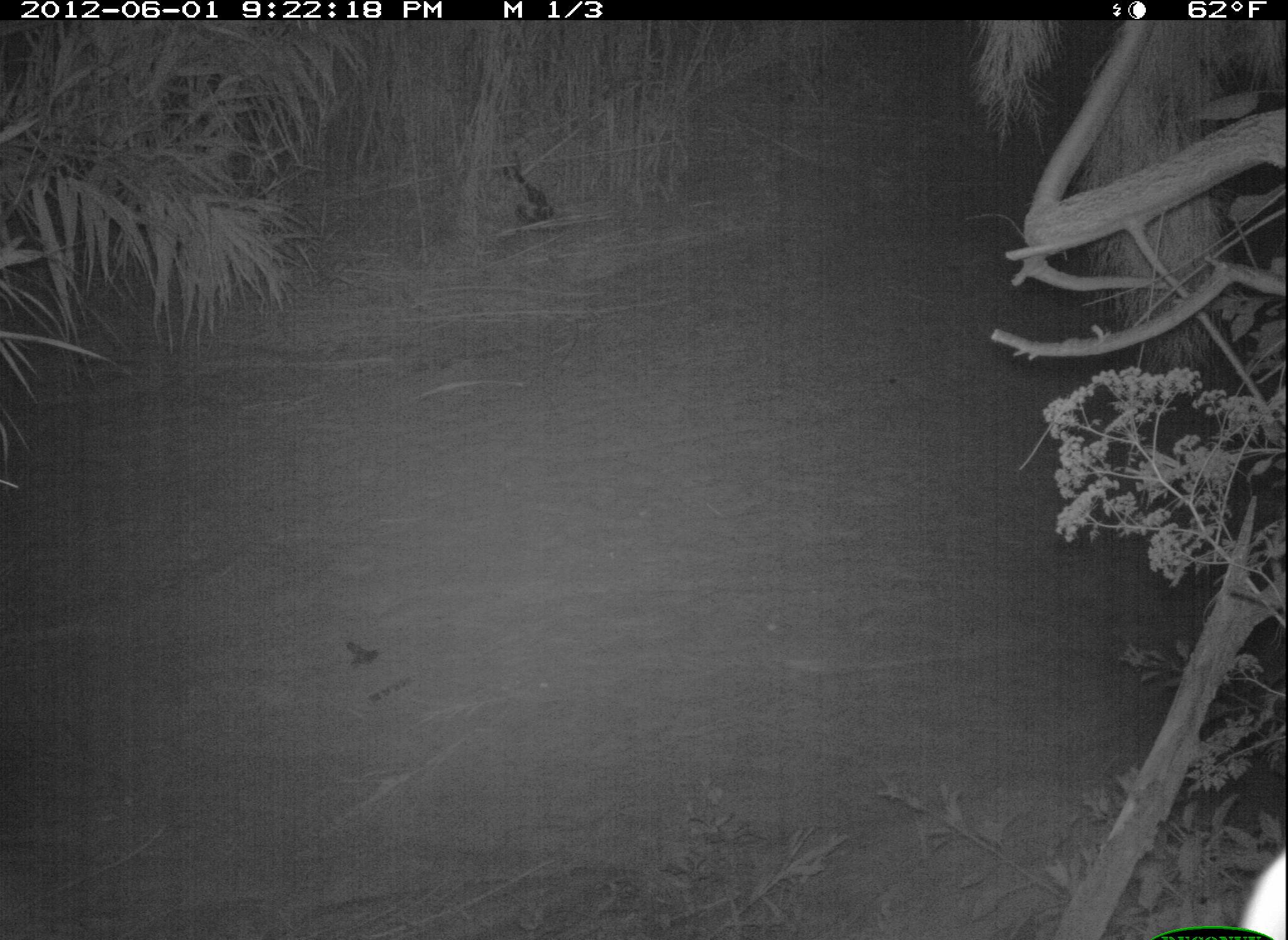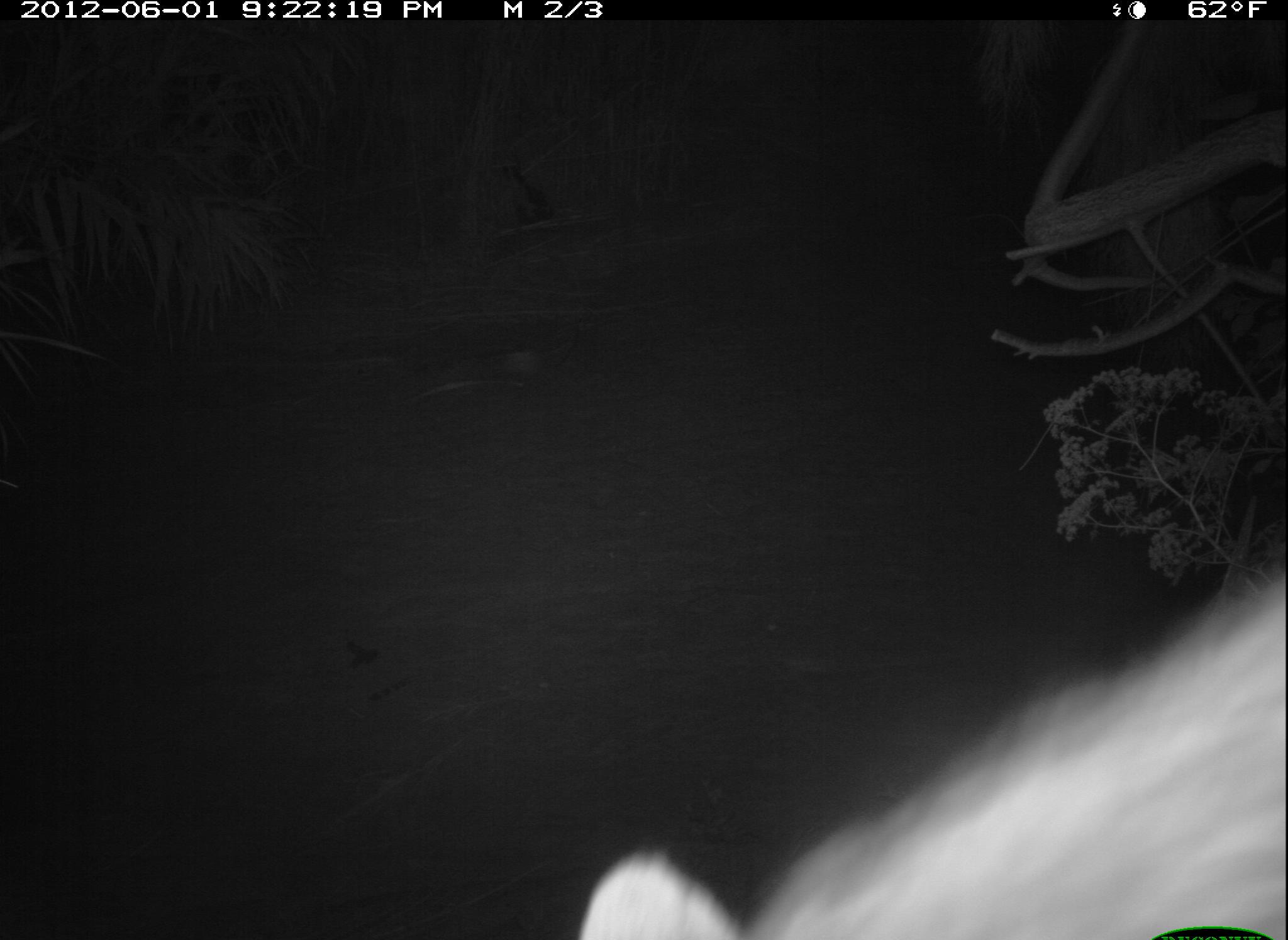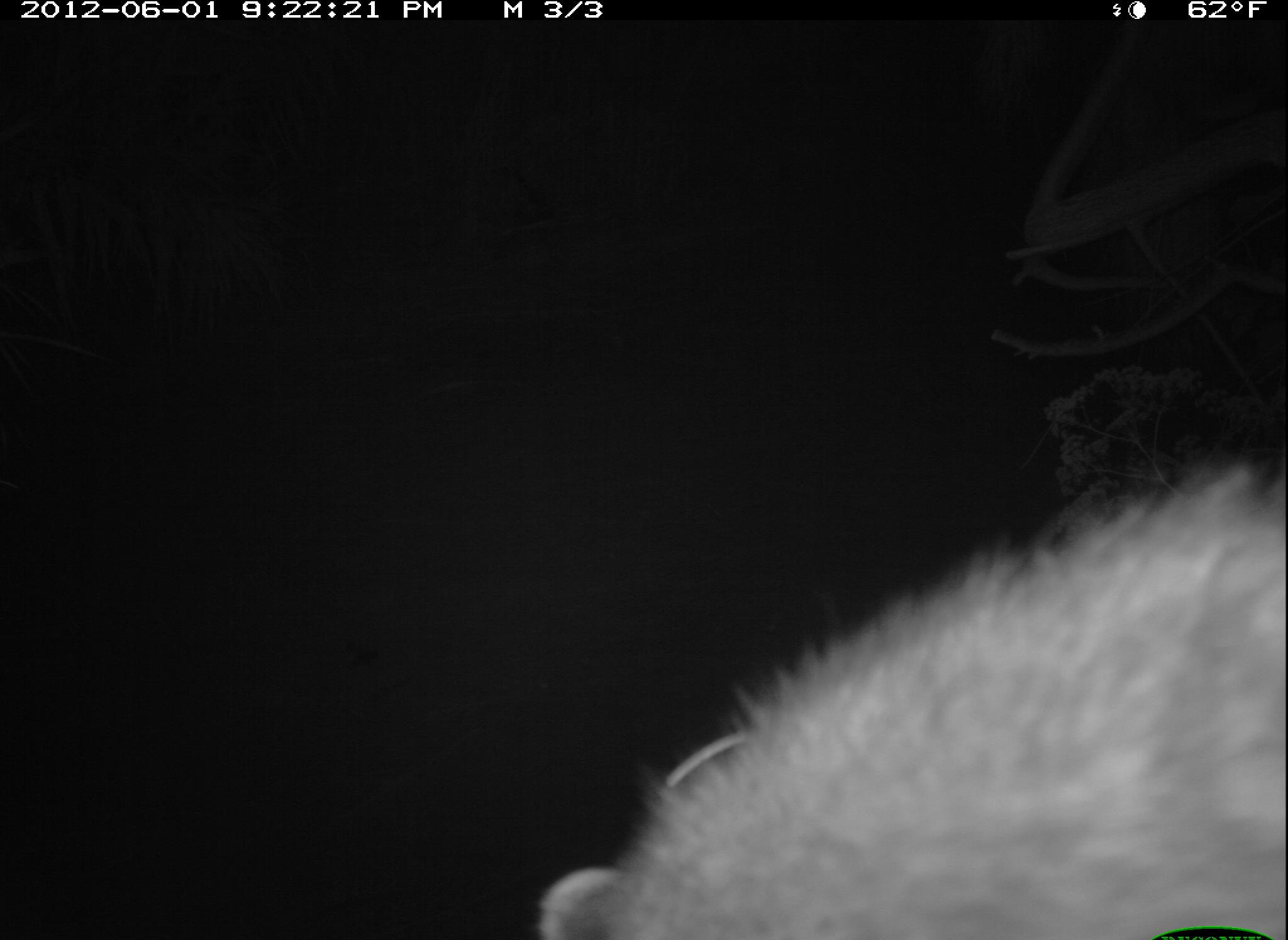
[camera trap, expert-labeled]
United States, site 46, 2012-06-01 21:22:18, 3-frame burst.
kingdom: Animalia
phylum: Chordata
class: Mammalia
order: Carnivora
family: Procyonidae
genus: Procyon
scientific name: Procyon lotor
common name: raccoon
Raccoon (Procyon lotor).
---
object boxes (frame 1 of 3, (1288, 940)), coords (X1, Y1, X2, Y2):
raccoon: (475, 156, 568, 246)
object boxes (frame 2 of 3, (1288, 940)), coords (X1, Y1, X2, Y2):
raccoon: (578, 557, 1283, 940)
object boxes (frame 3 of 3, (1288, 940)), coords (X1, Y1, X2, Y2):
raccoon: (512, 445, 1286, 940)